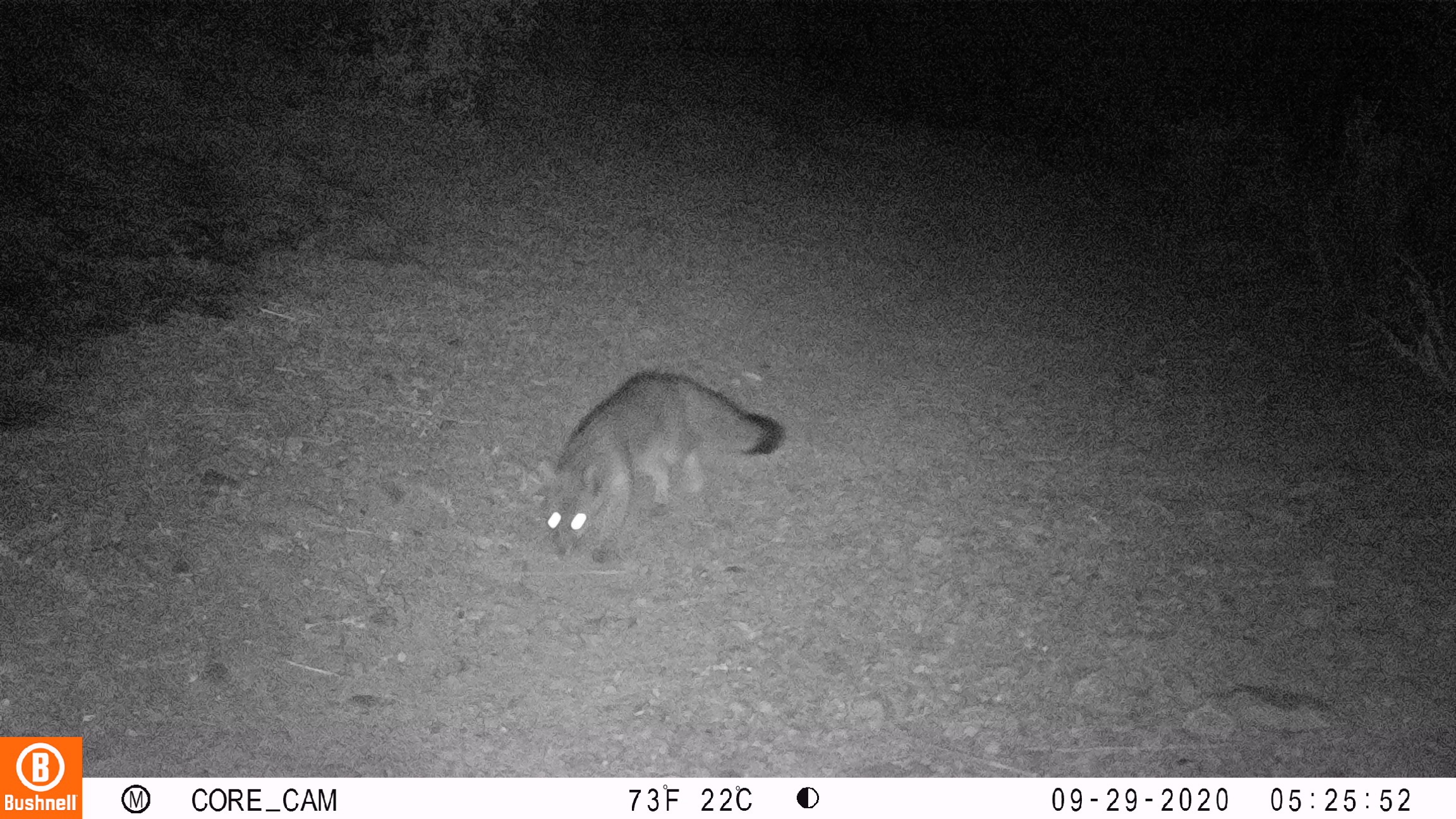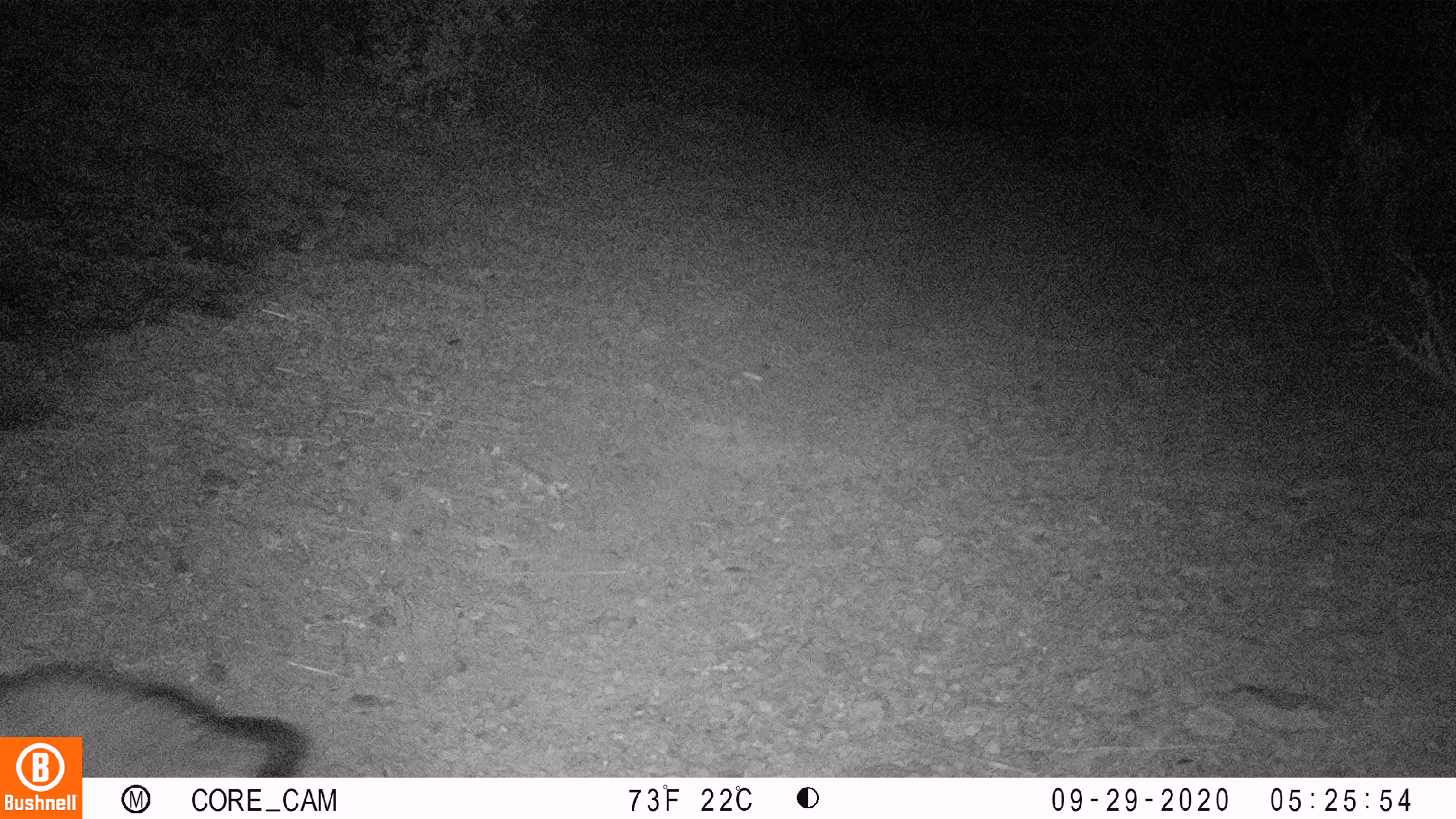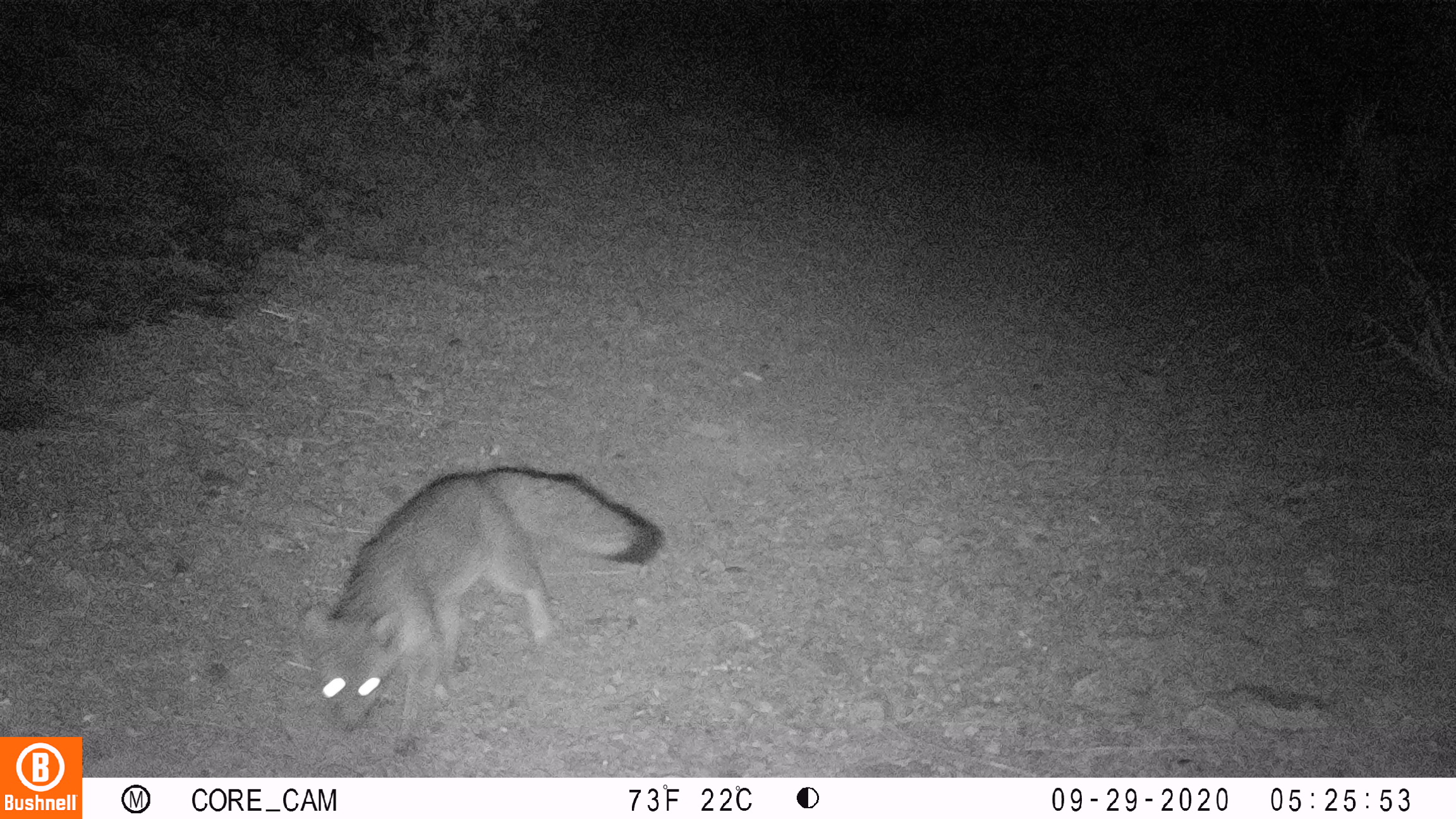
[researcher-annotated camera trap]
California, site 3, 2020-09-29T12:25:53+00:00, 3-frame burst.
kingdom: Animalia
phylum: Chordata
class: Mammalia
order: Carnivora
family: Canidae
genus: Urocyon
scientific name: Urocyon cinereoargenteus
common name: gray fox